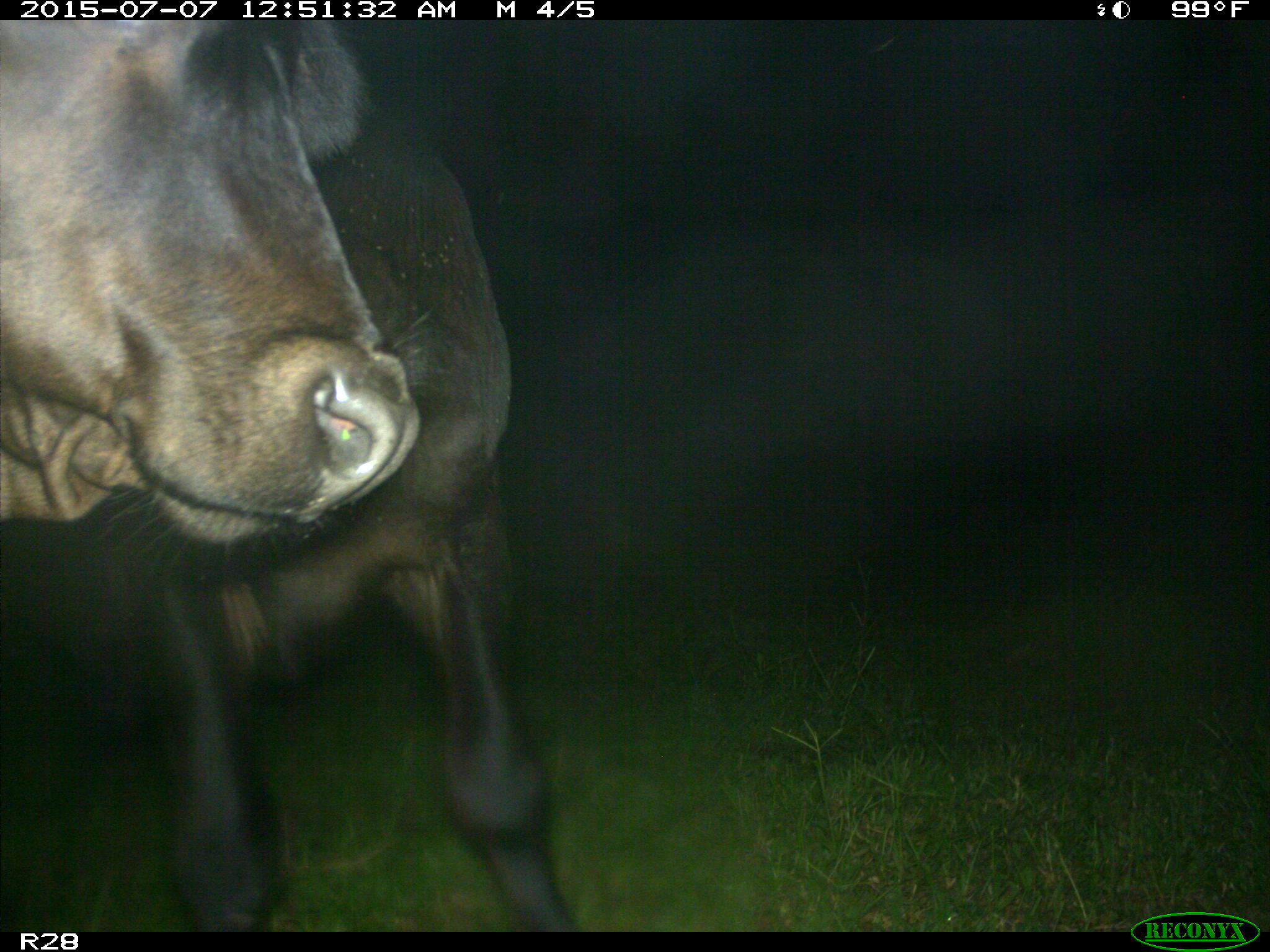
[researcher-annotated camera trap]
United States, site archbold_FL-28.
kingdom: Animalia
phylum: Chordata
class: Mammalia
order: Artiodactyla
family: Bovidae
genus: Bos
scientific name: Bos taurus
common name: domestic cow